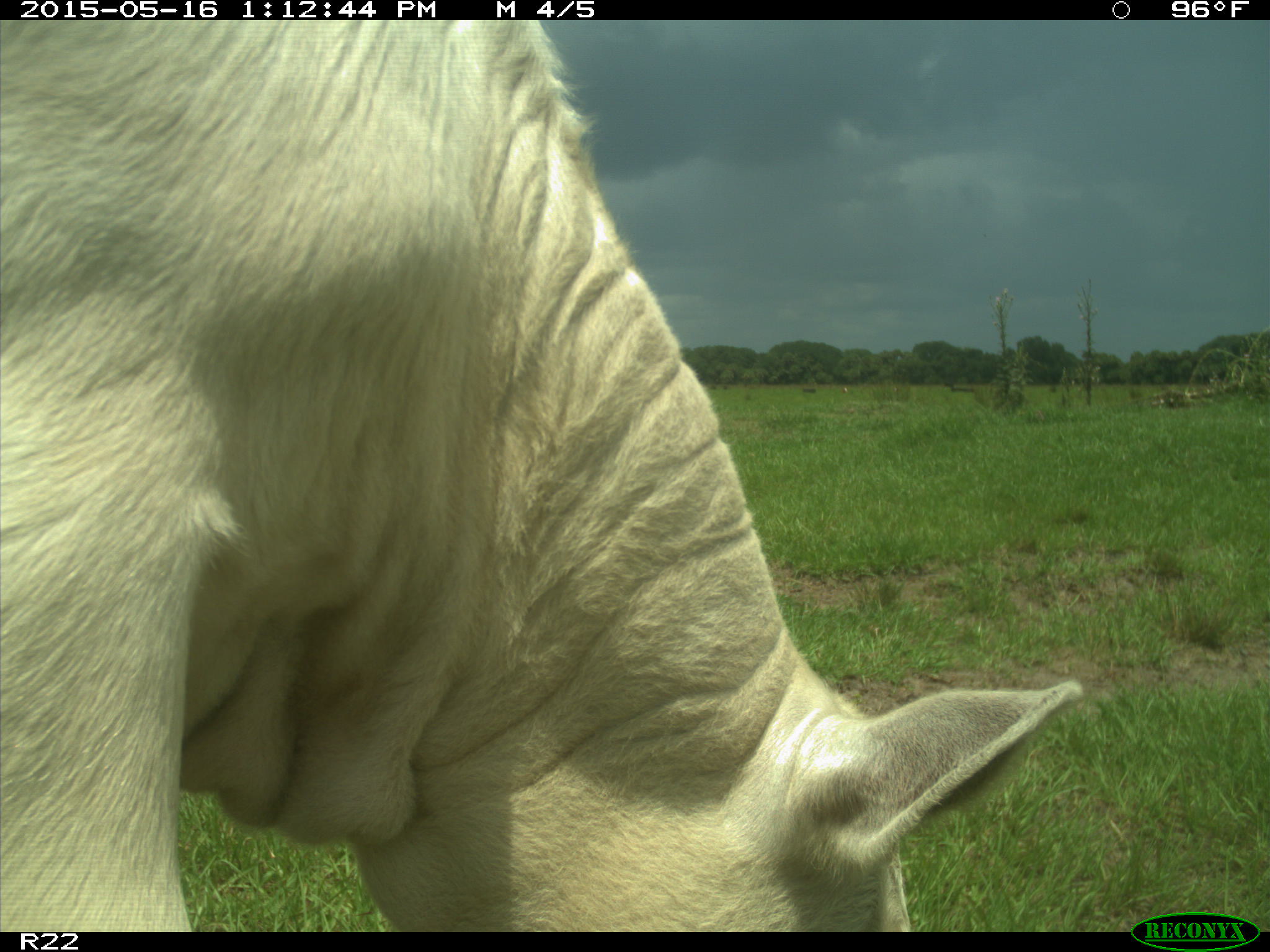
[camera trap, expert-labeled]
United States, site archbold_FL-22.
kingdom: Animalia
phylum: Chordata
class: Mammalia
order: Artiodactyla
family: Bovidae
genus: Bos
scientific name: Bos taurus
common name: domestic cow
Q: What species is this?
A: Bos taurus (domestic cow).